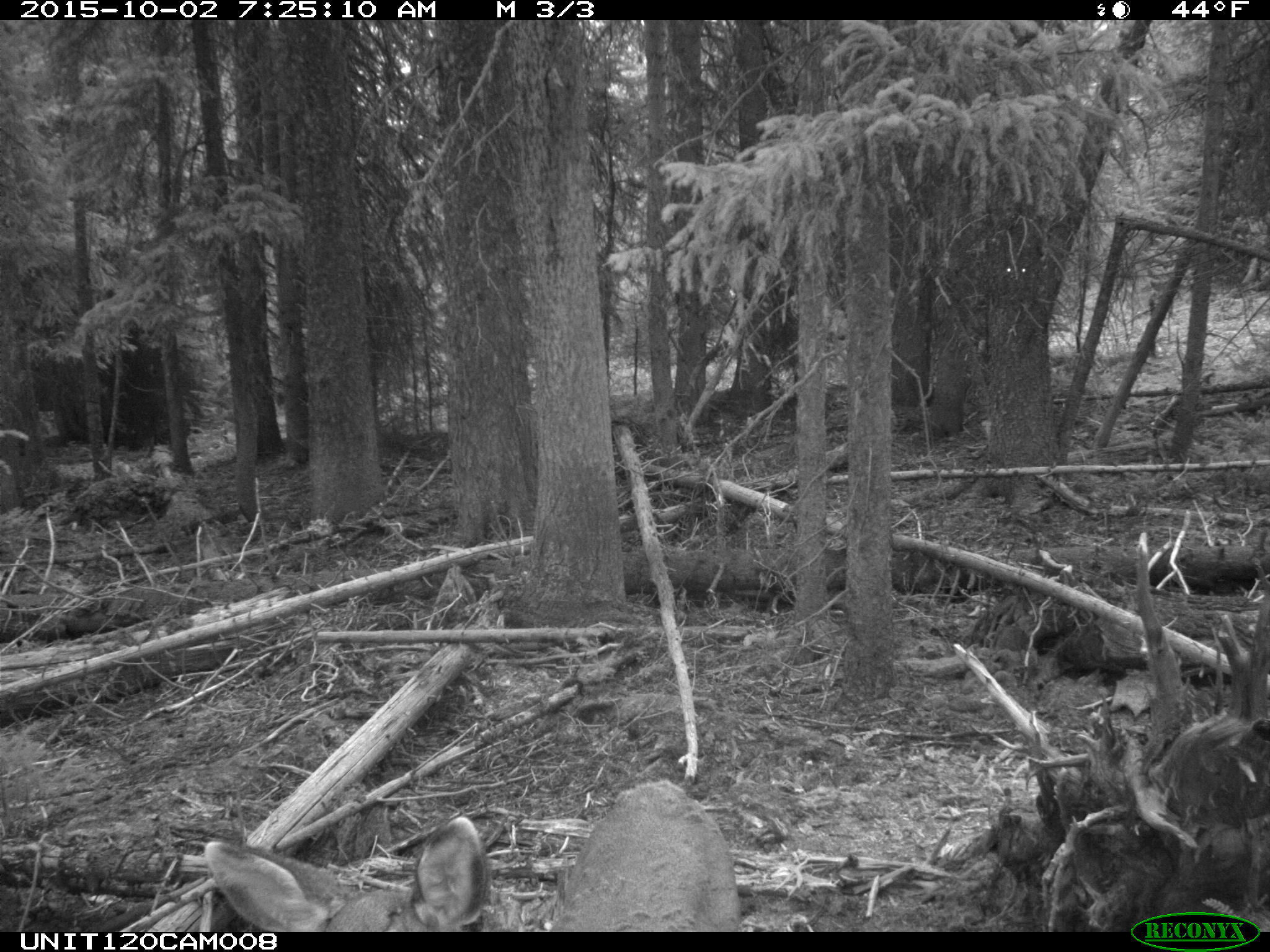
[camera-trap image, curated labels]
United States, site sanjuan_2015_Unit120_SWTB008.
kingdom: Animalia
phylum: Chordata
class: Mammalia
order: Artiodactyla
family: Cervidae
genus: Odocoileus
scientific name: Odocoileus hemionus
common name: mule deer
Odocoileus hemionus (mule deer).